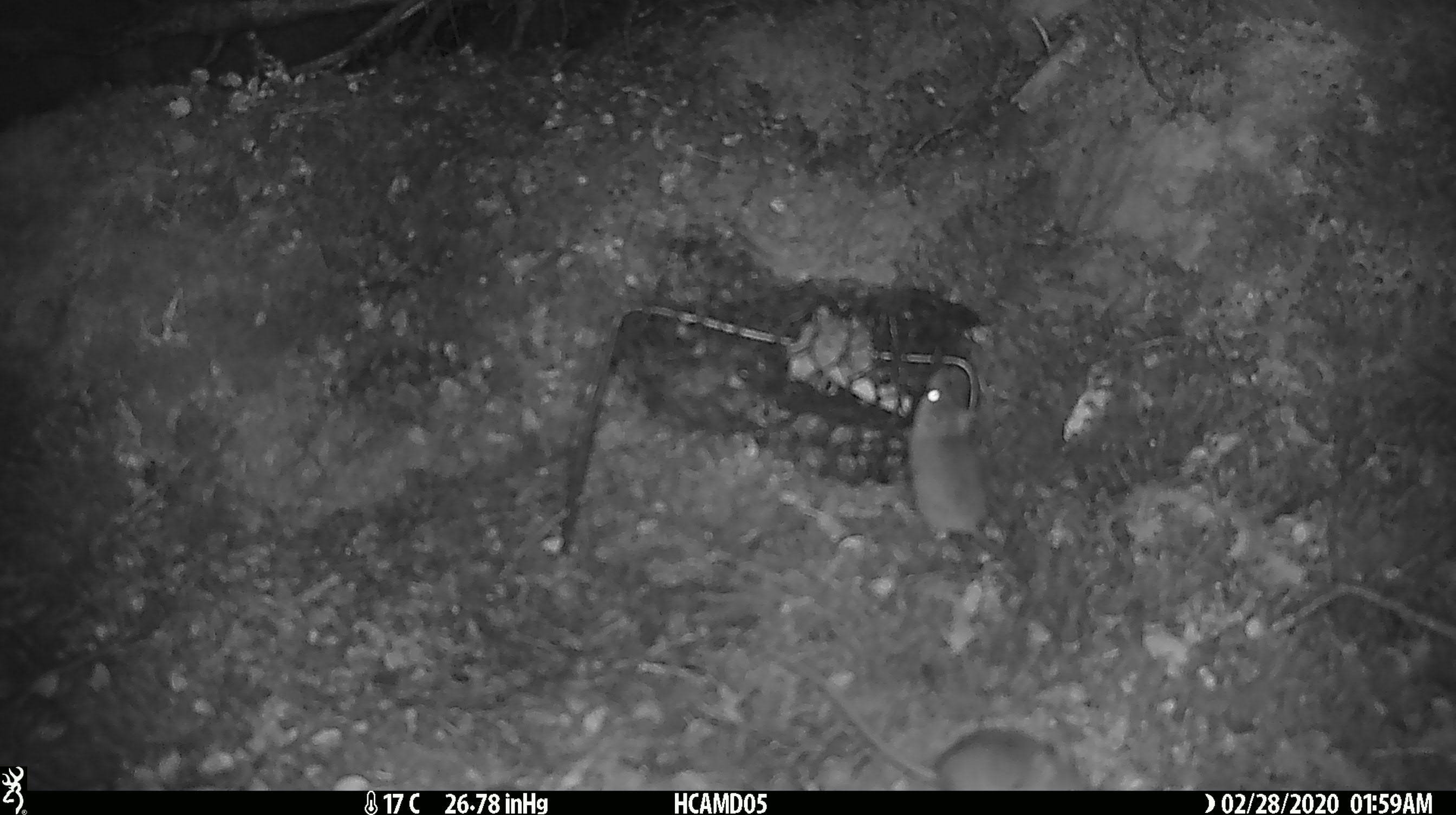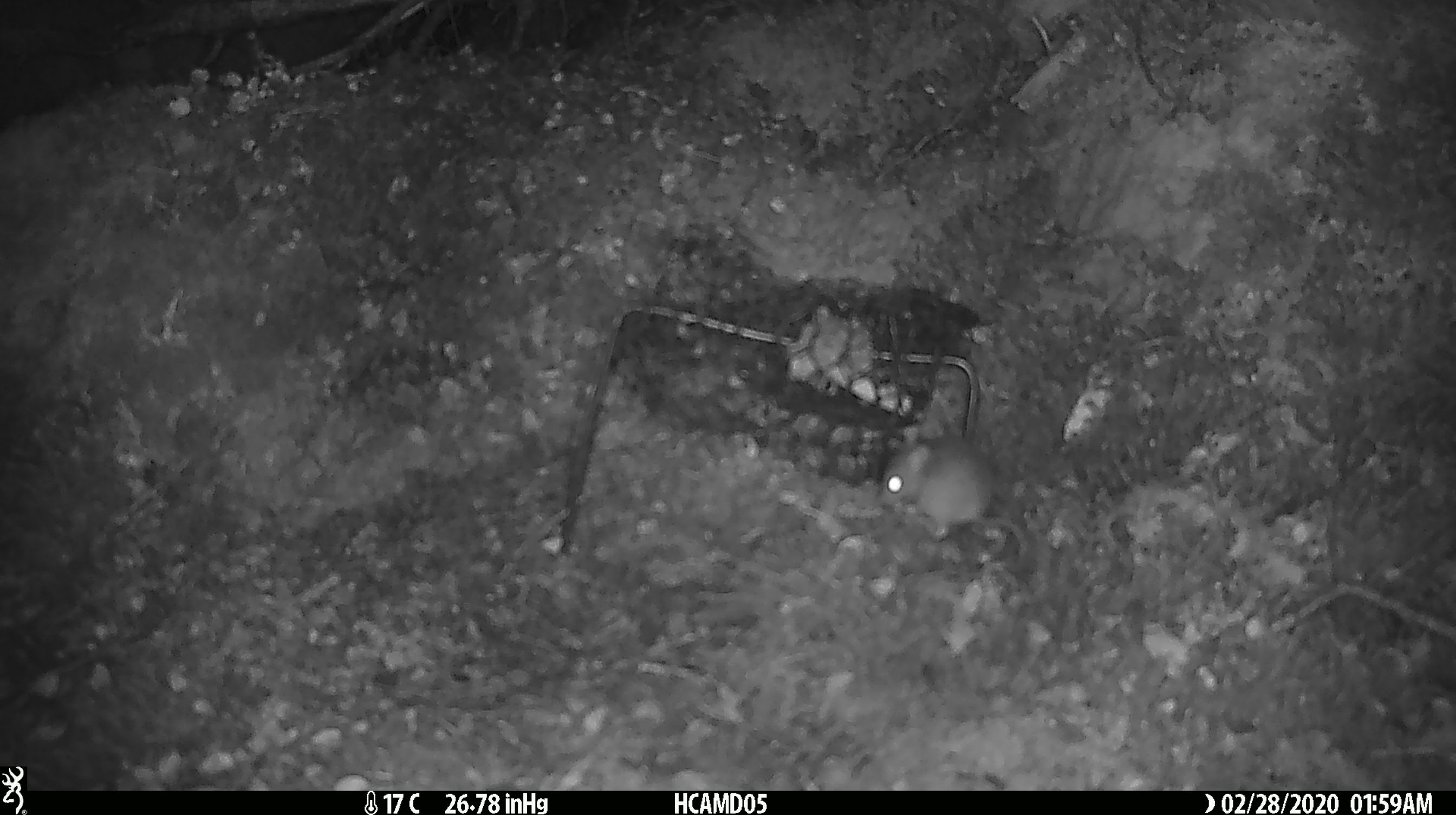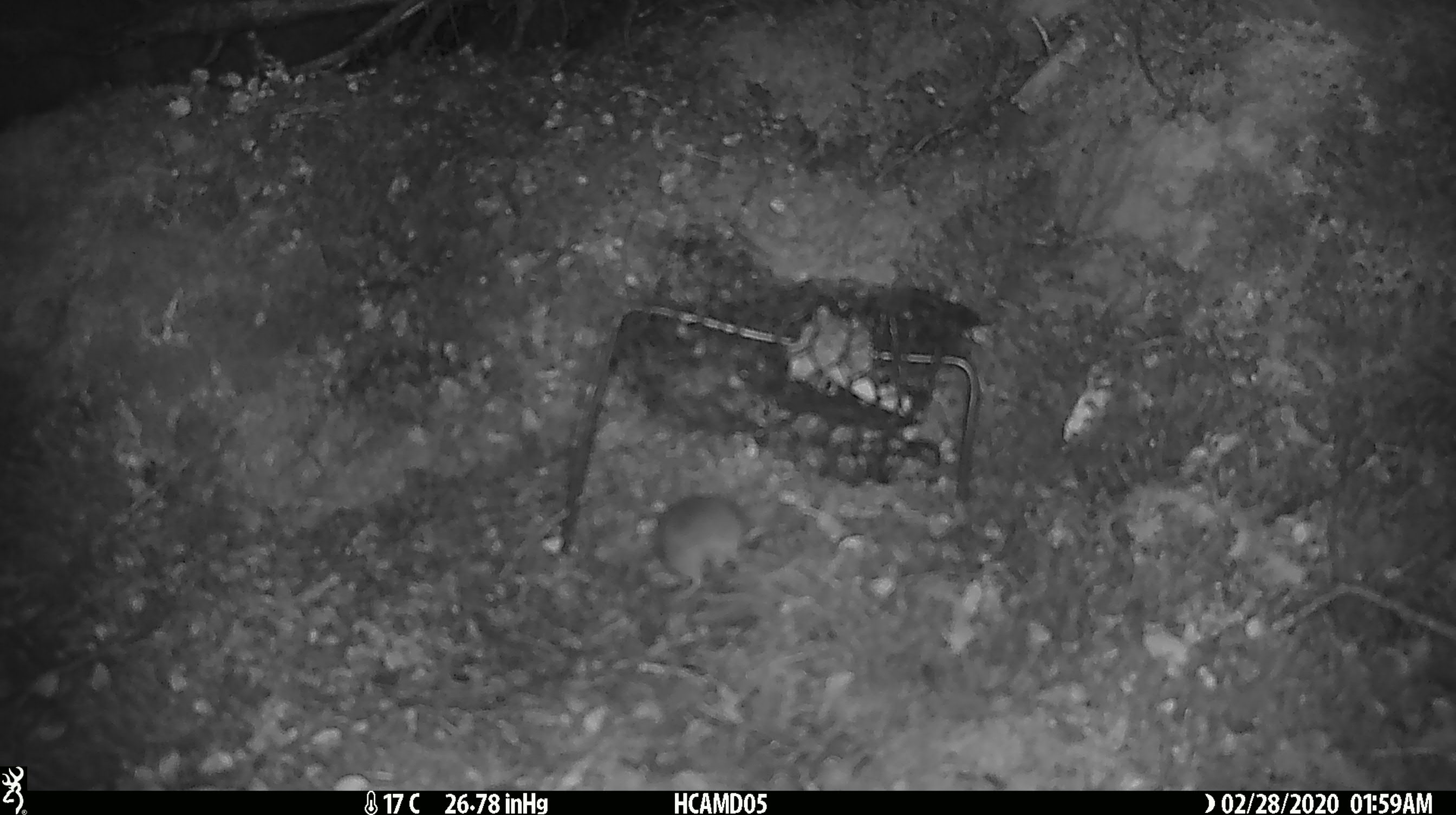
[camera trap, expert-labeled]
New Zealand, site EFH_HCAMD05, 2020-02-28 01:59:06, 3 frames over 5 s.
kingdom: Animalia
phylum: Chordata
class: Mammalia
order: Rodentia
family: Muridae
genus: Mus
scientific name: Mus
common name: mouse